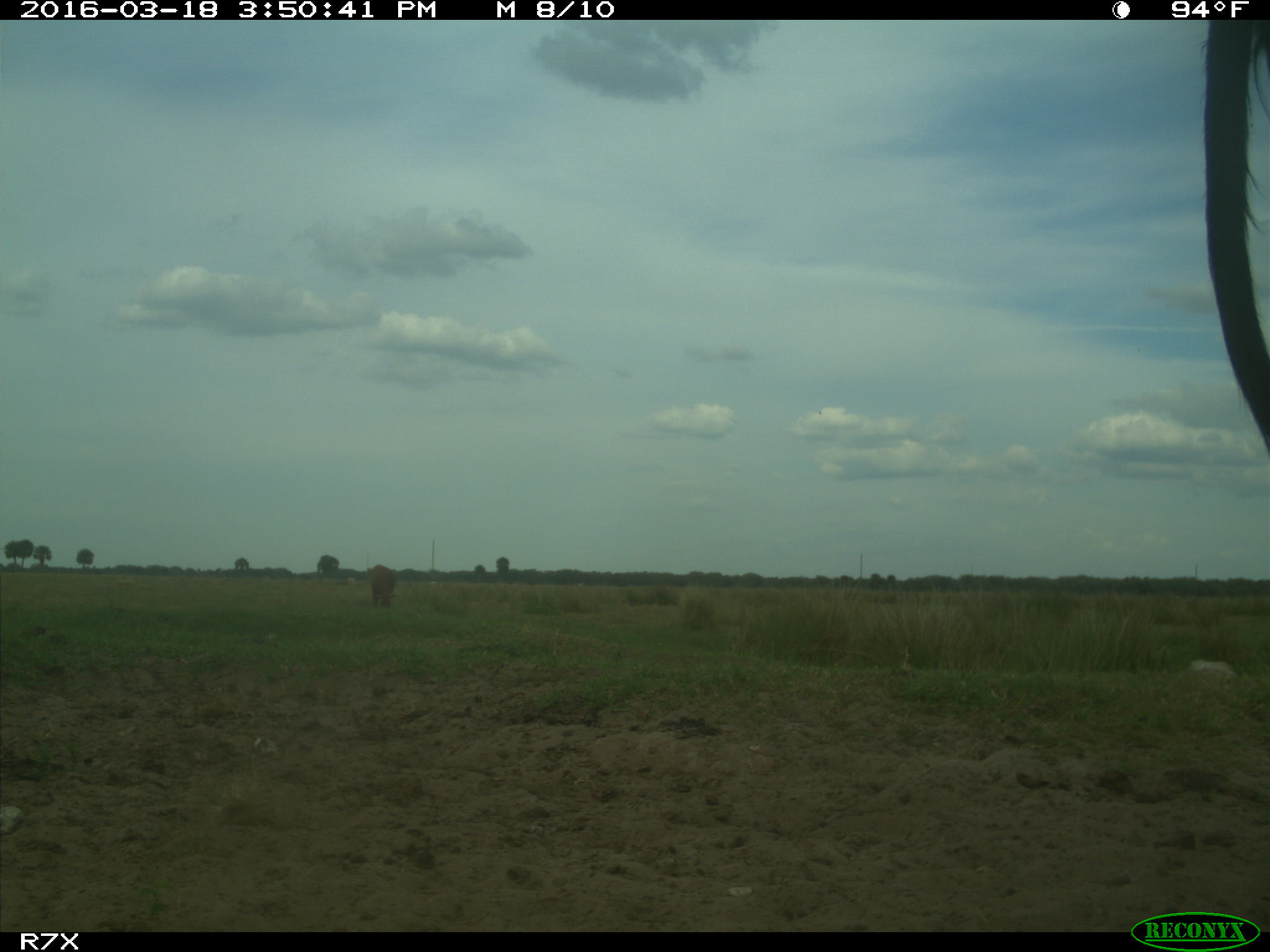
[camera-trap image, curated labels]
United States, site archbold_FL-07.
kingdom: Animalia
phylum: Chordata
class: Mammalia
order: Artiodactyla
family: Bovidae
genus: Bos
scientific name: Bos taurus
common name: domestic cow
Bos taurus (domestic cow).